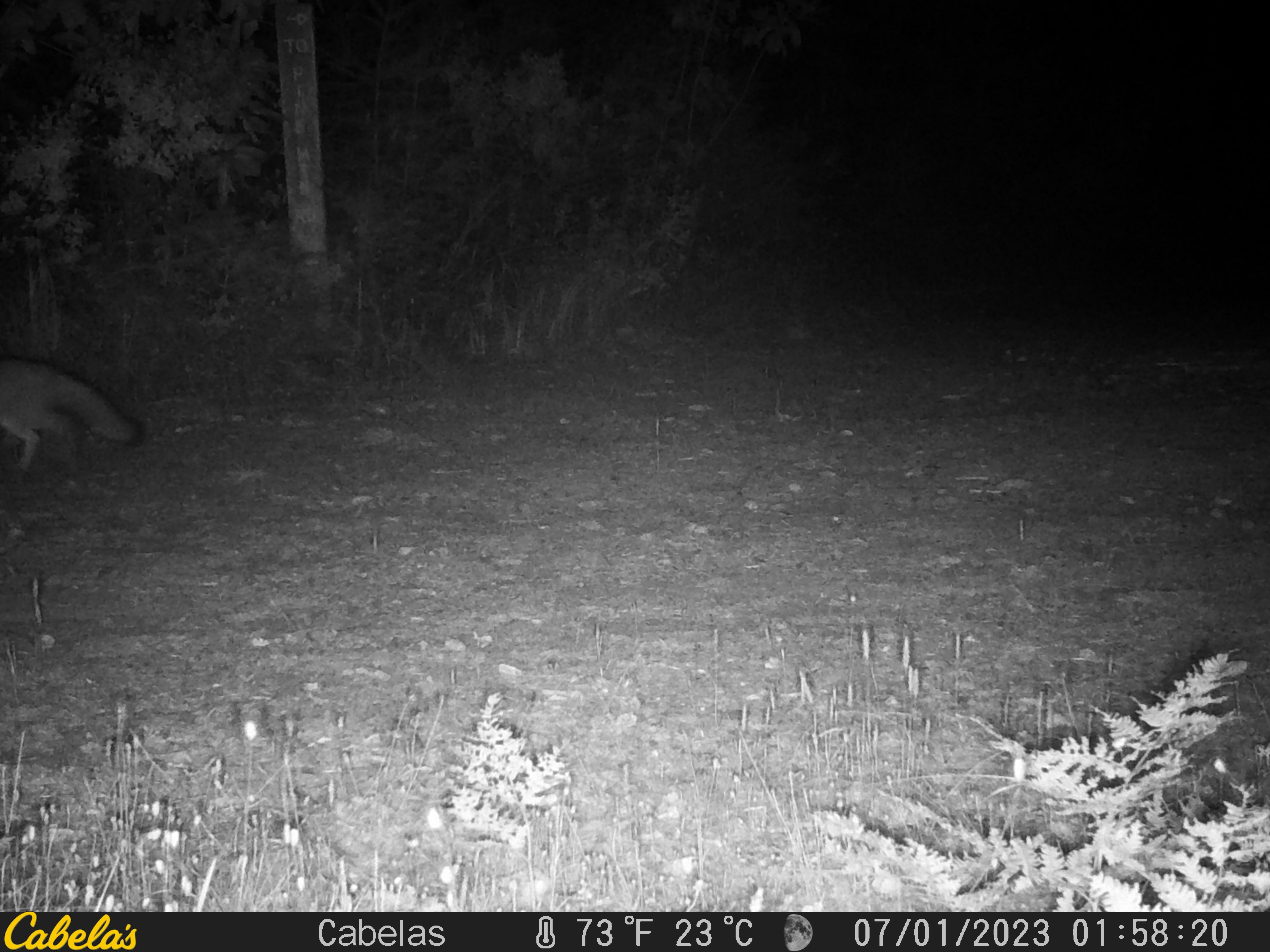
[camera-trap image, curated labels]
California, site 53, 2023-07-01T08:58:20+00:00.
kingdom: Animalia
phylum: Chordata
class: Mammalia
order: Carnivora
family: Canidae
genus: Urocyon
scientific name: Urocyon cinereoargenteus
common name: gray fox